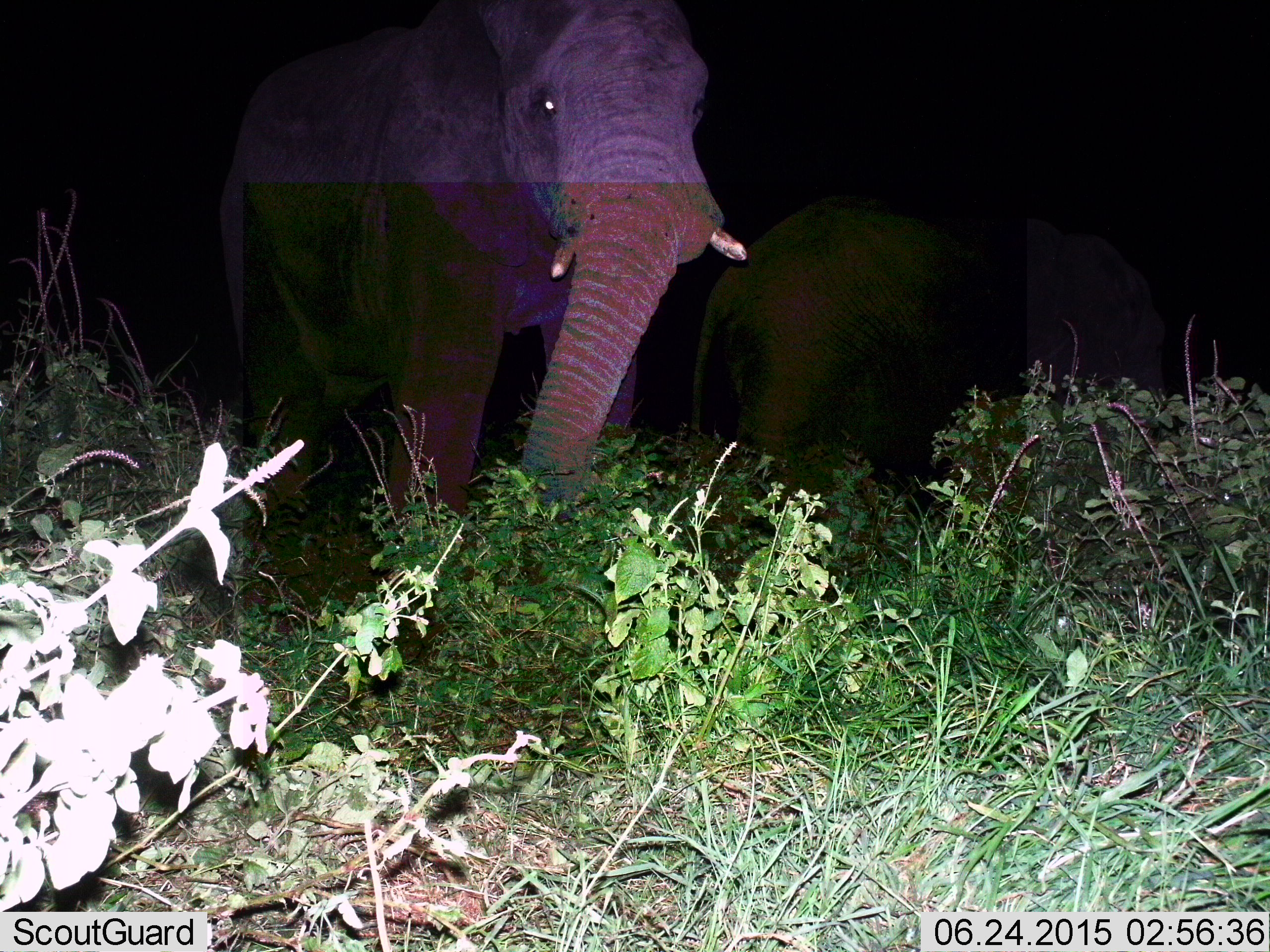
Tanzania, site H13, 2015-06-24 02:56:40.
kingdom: Animalia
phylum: Chordata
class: Mammalia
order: Proboscidea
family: Elephantidae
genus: Loxodonta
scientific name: Loxodonta africana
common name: african bush elephant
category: elephant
Elephant (african bush elephant) (Loxodonta africana), count 2. Behavior (volunteer vote fractions): standing 70%, resting 0%, moving 30%, interacting 0%. Young present (vote fraction): 0%. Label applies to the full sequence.